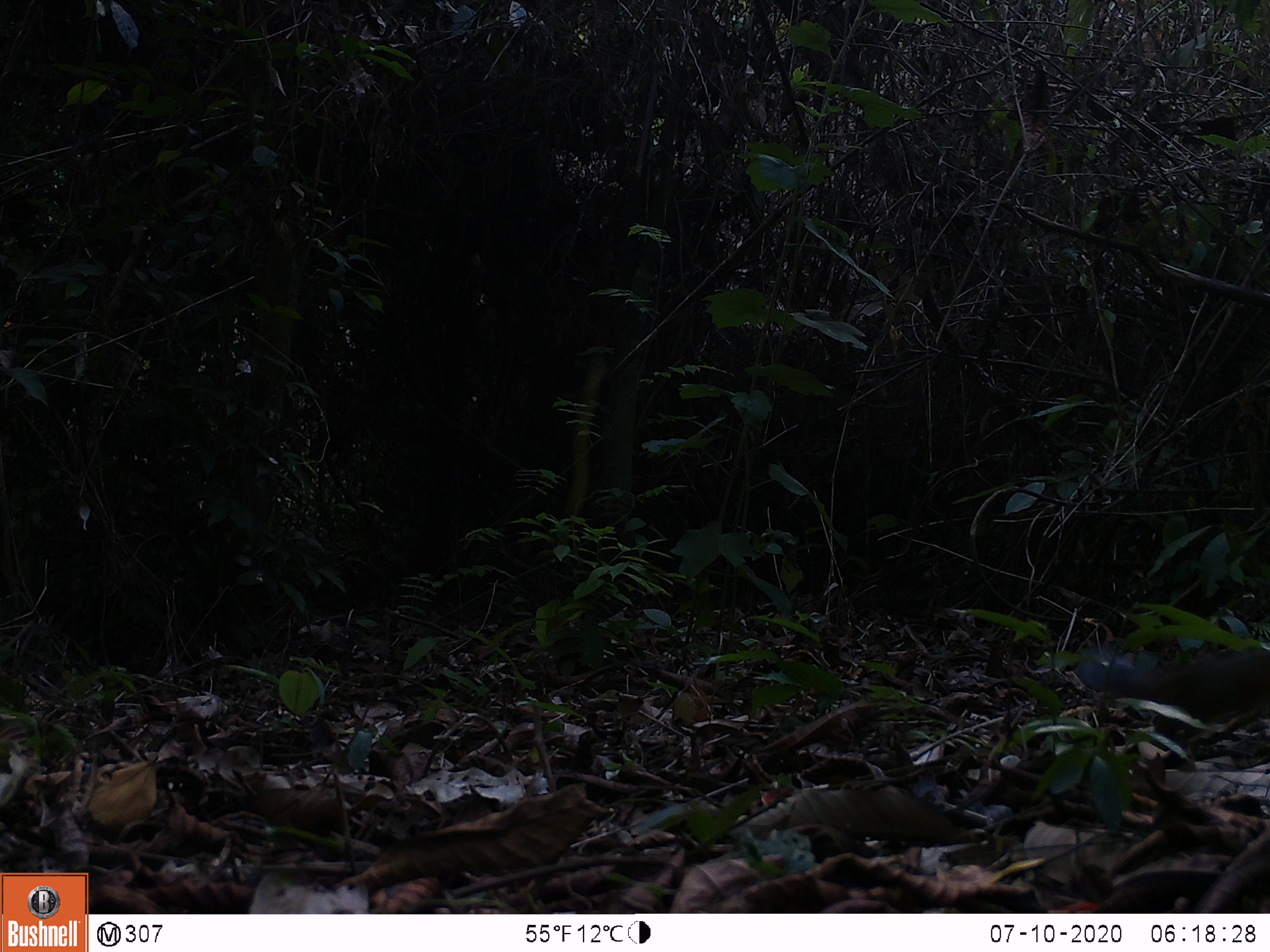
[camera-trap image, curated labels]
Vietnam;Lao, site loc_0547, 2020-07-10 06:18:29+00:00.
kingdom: Animalia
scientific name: Animalia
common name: animal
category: unidentified animal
Unidentified animal (animal) (Animalia). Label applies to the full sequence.